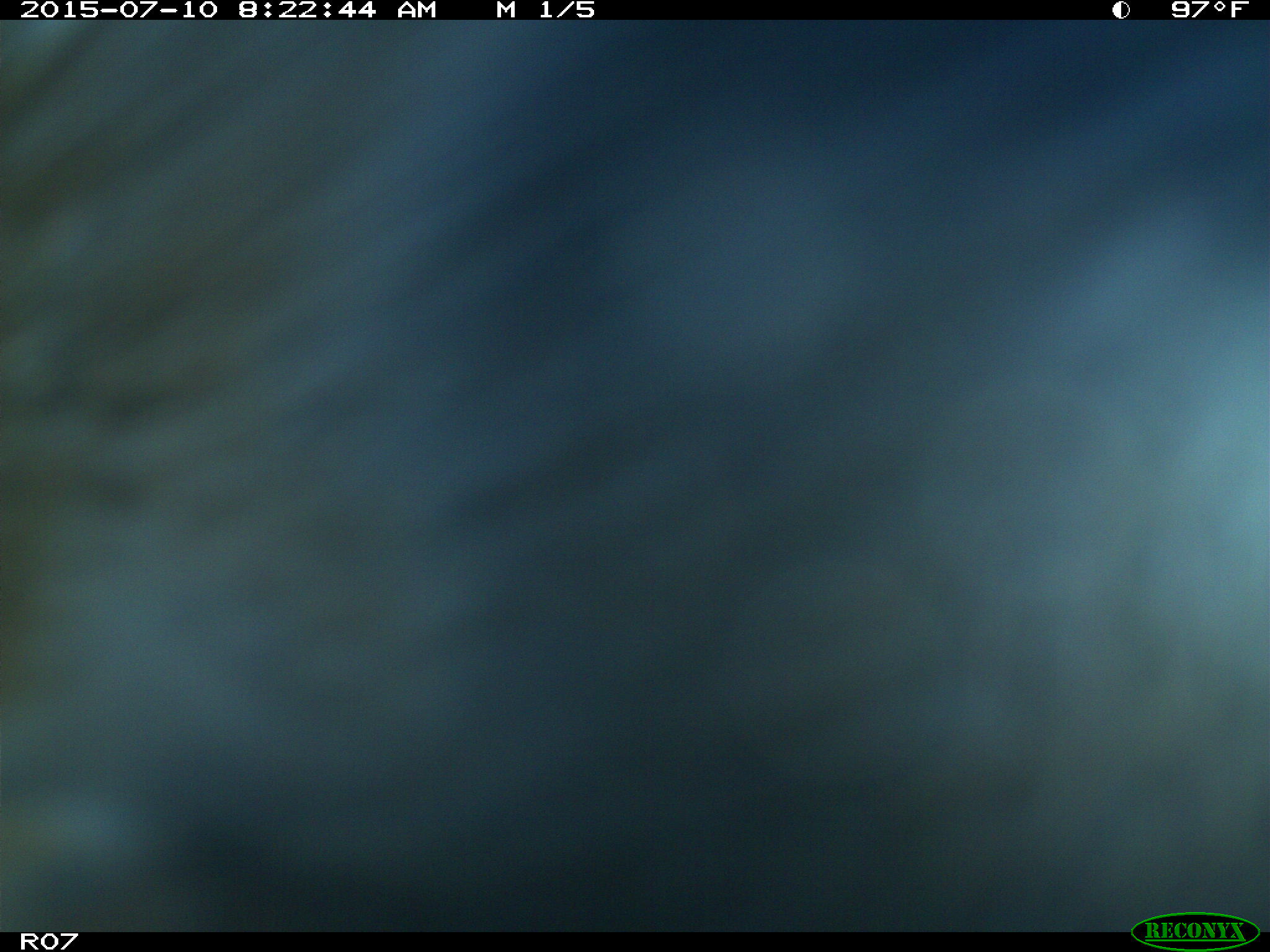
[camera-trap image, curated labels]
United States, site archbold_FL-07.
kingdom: Animalia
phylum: Chordata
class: Mammalia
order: Artiodactyla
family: Bovidae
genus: Bos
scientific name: Bos taurus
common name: domestic cow